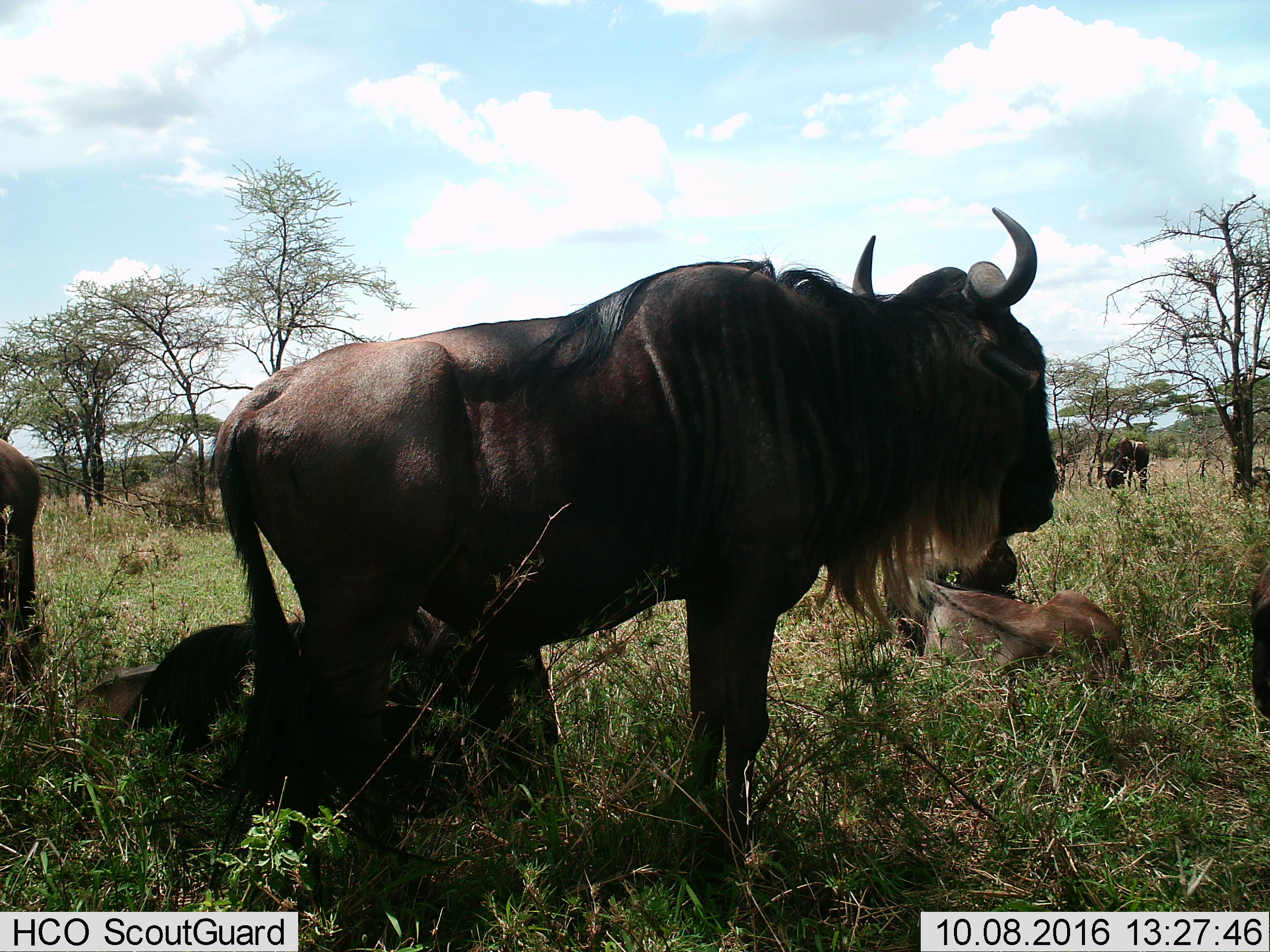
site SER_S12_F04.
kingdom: Animalia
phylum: Chordata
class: Mammalia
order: Artiodactyla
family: Bovidae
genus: Connochaetes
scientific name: Connochaetes taurinus taurinus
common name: blue wildebeest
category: wildebeestblue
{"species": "wildebeestblue (blue wildebeest) (Connochaetes taurinus taurinus)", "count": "7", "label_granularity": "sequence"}